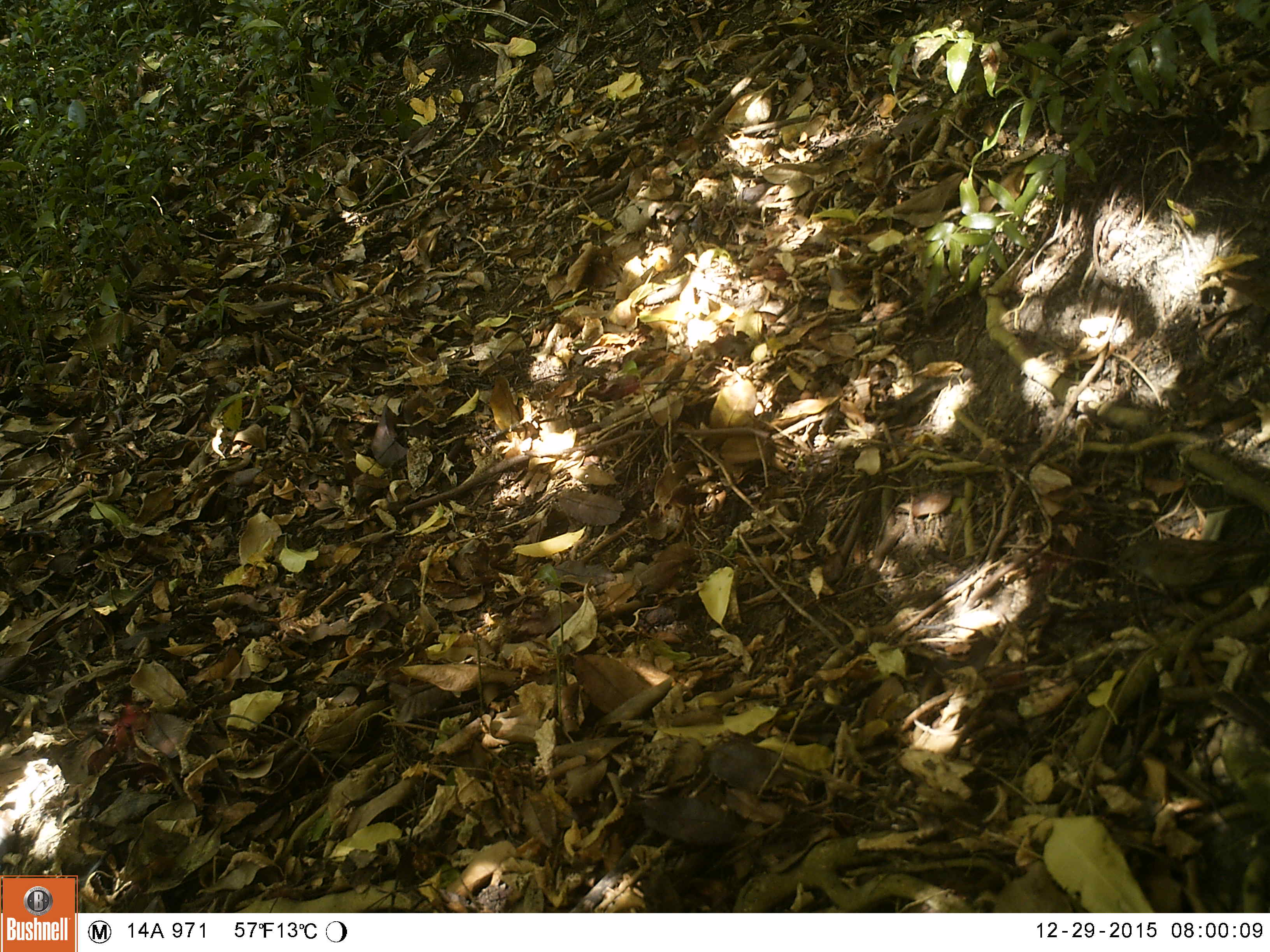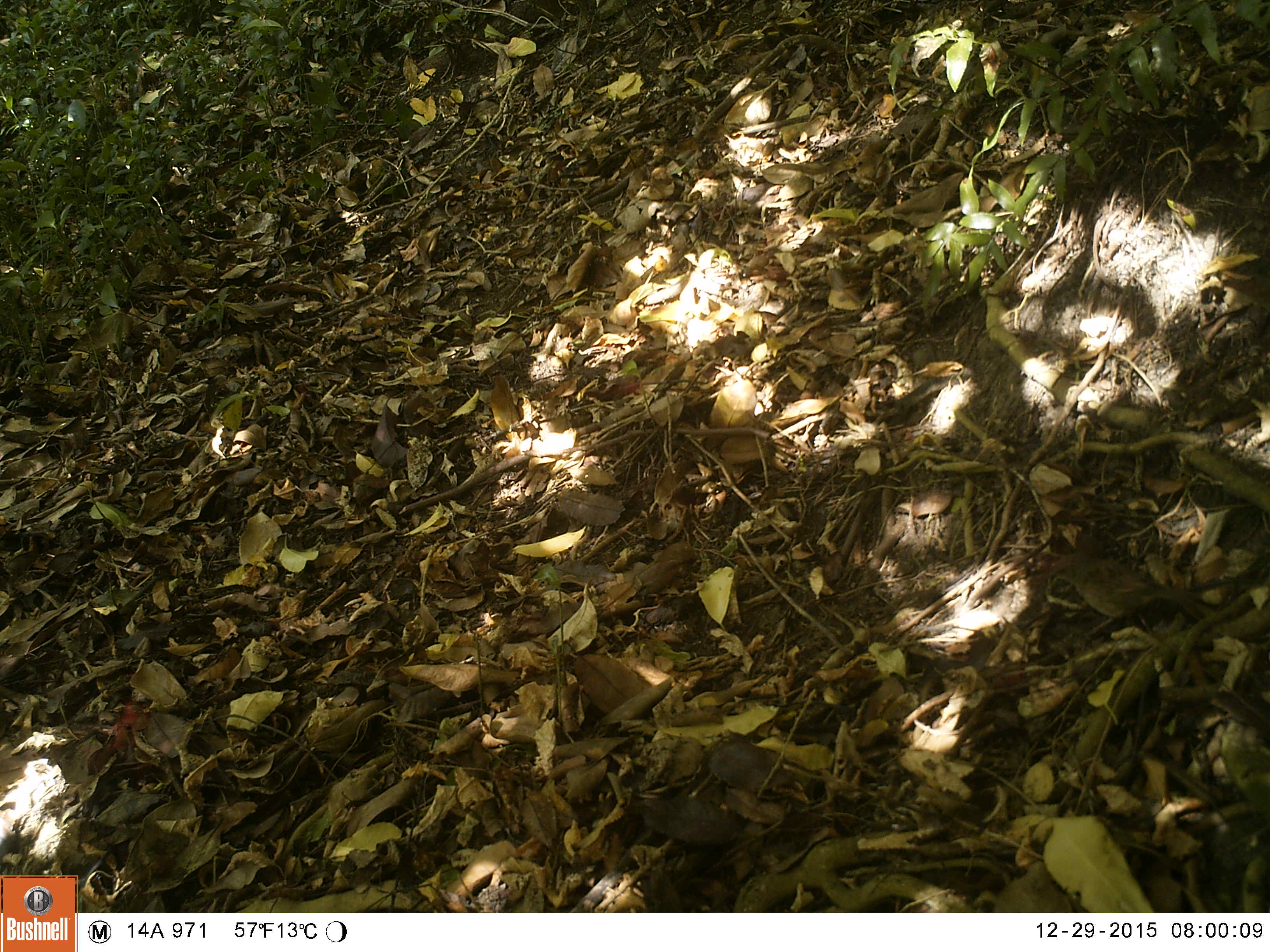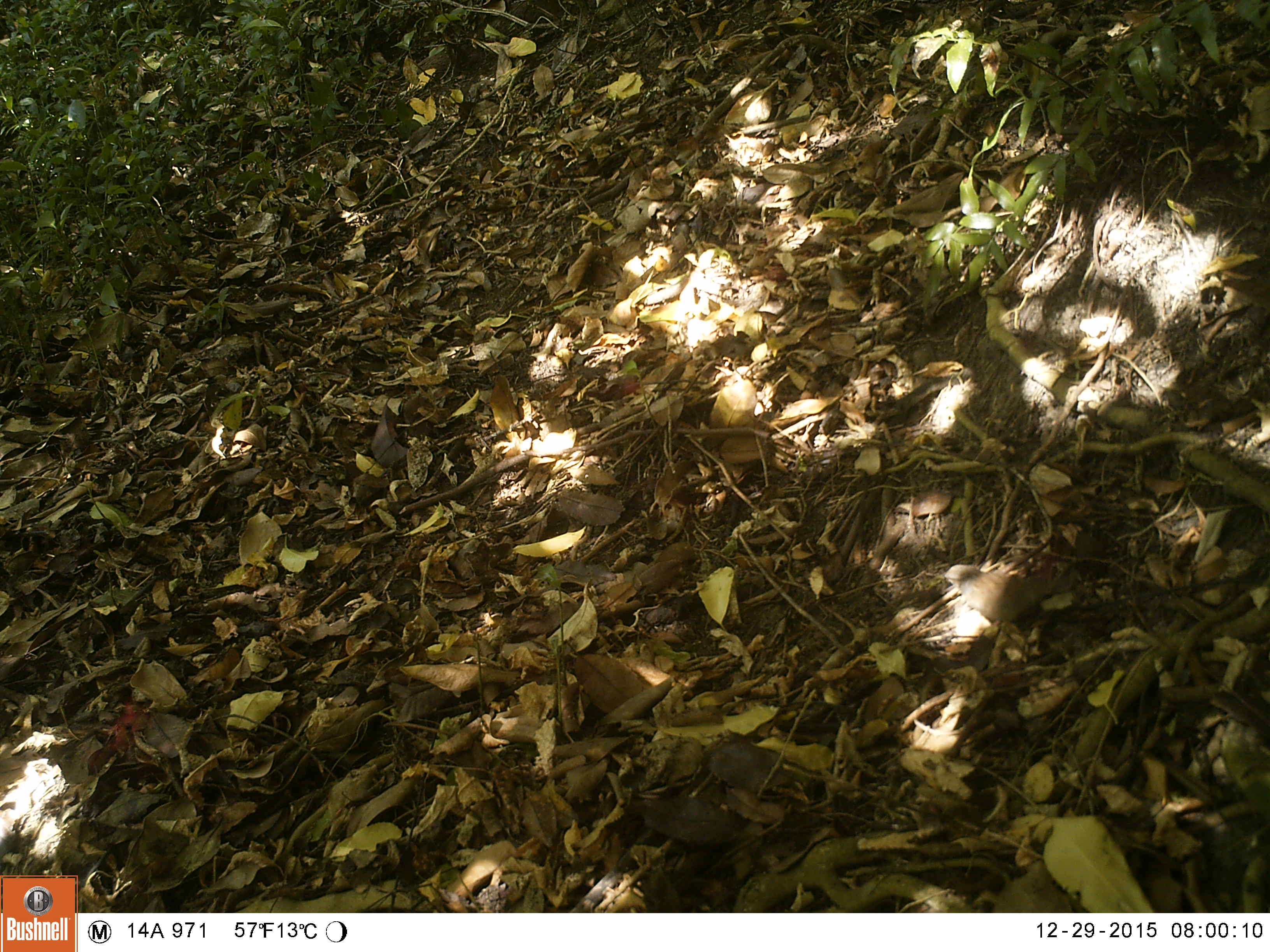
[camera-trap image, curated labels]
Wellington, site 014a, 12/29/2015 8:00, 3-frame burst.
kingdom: Animalia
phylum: Chordata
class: Aves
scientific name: Aves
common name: bird